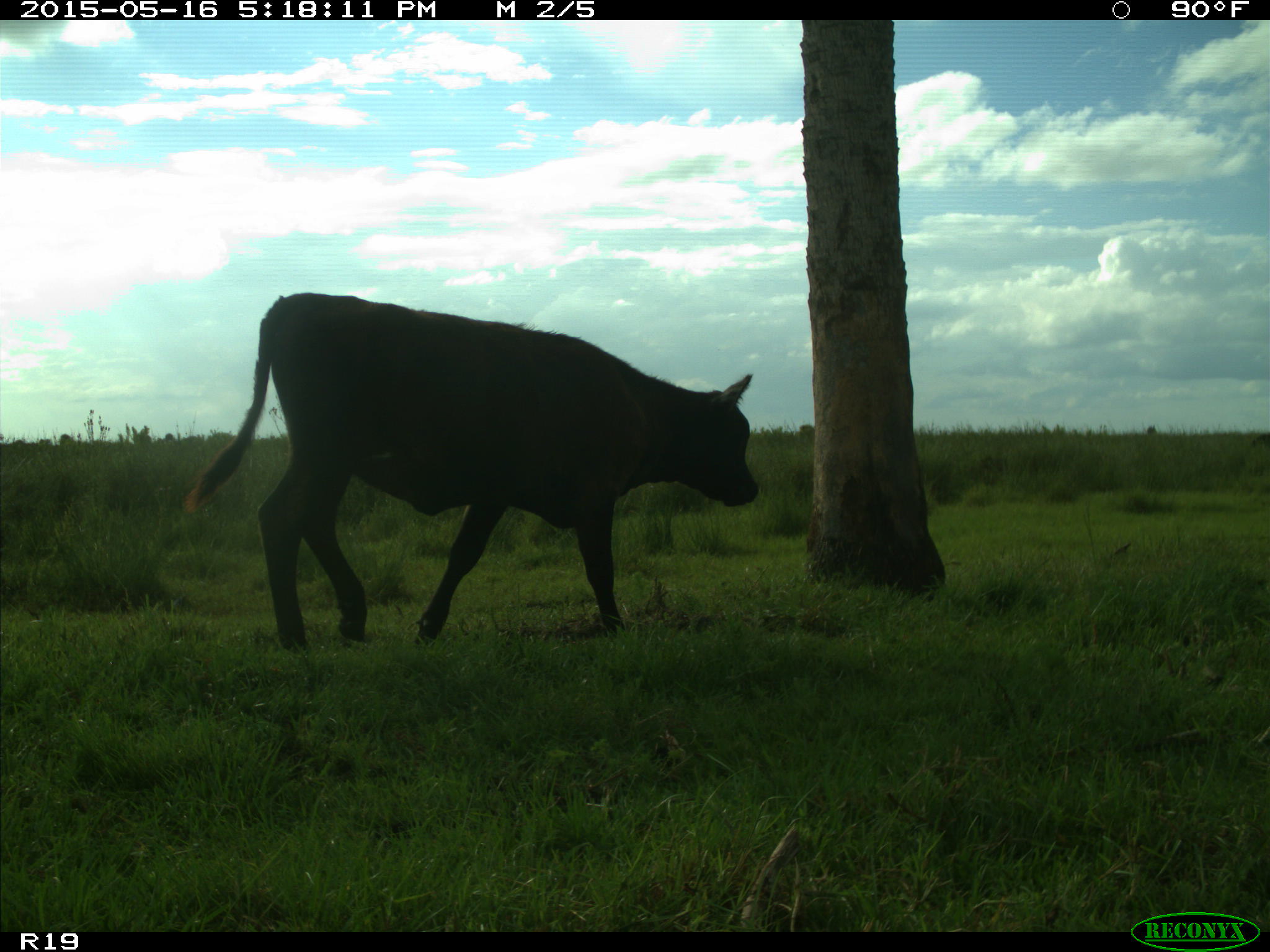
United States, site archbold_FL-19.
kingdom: Animalia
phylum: Chordata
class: Mammalia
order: Artiodactyla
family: Bovidae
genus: Bos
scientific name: Bos taurus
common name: domestic cow